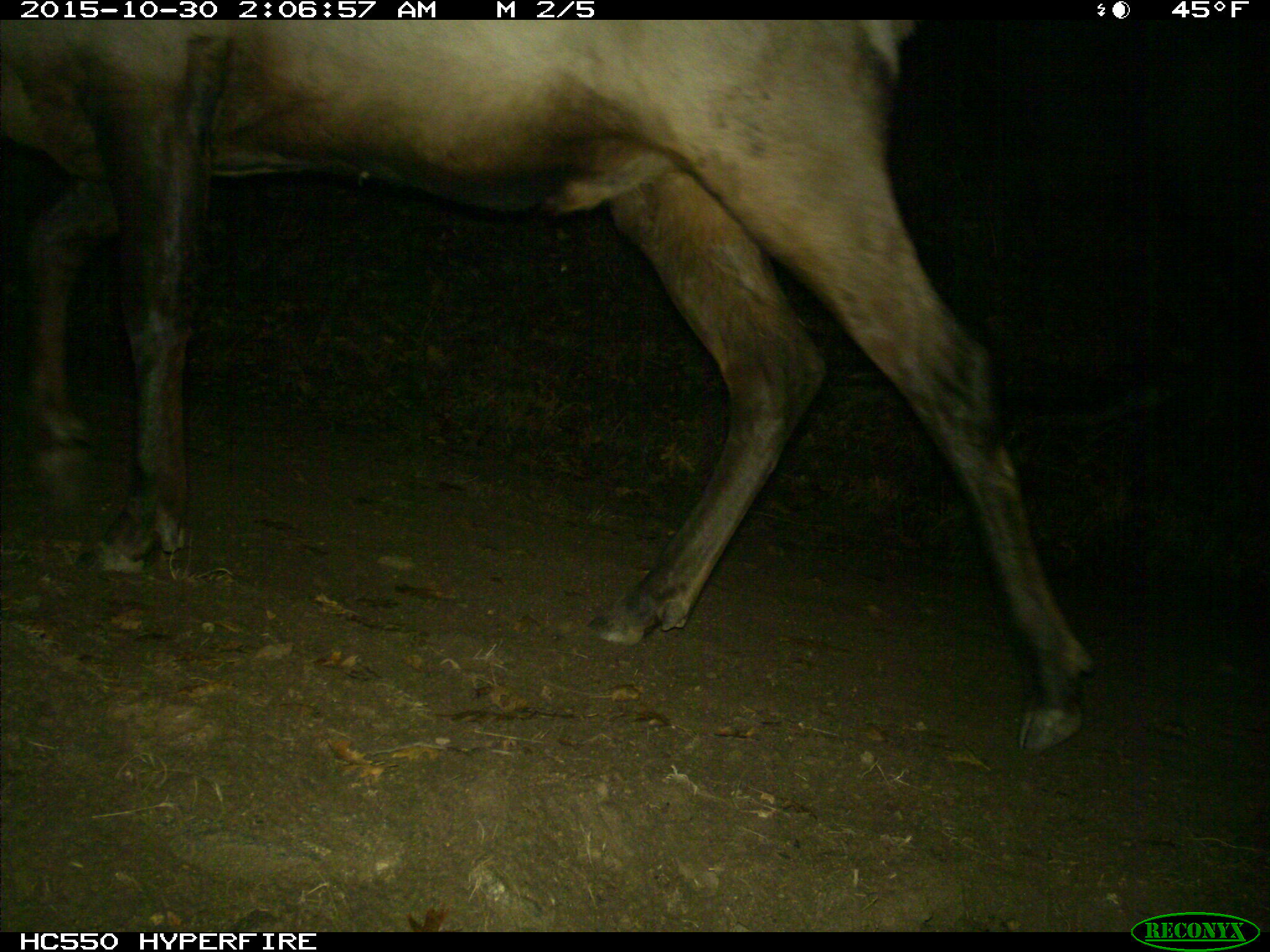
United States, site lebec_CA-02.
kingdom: Animalia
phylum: Chordata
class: Mammalia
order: Artiodactyla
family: Cervidae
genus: Cervus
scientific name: Cervus canadensis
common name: elk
Cervus canadensis (elk).